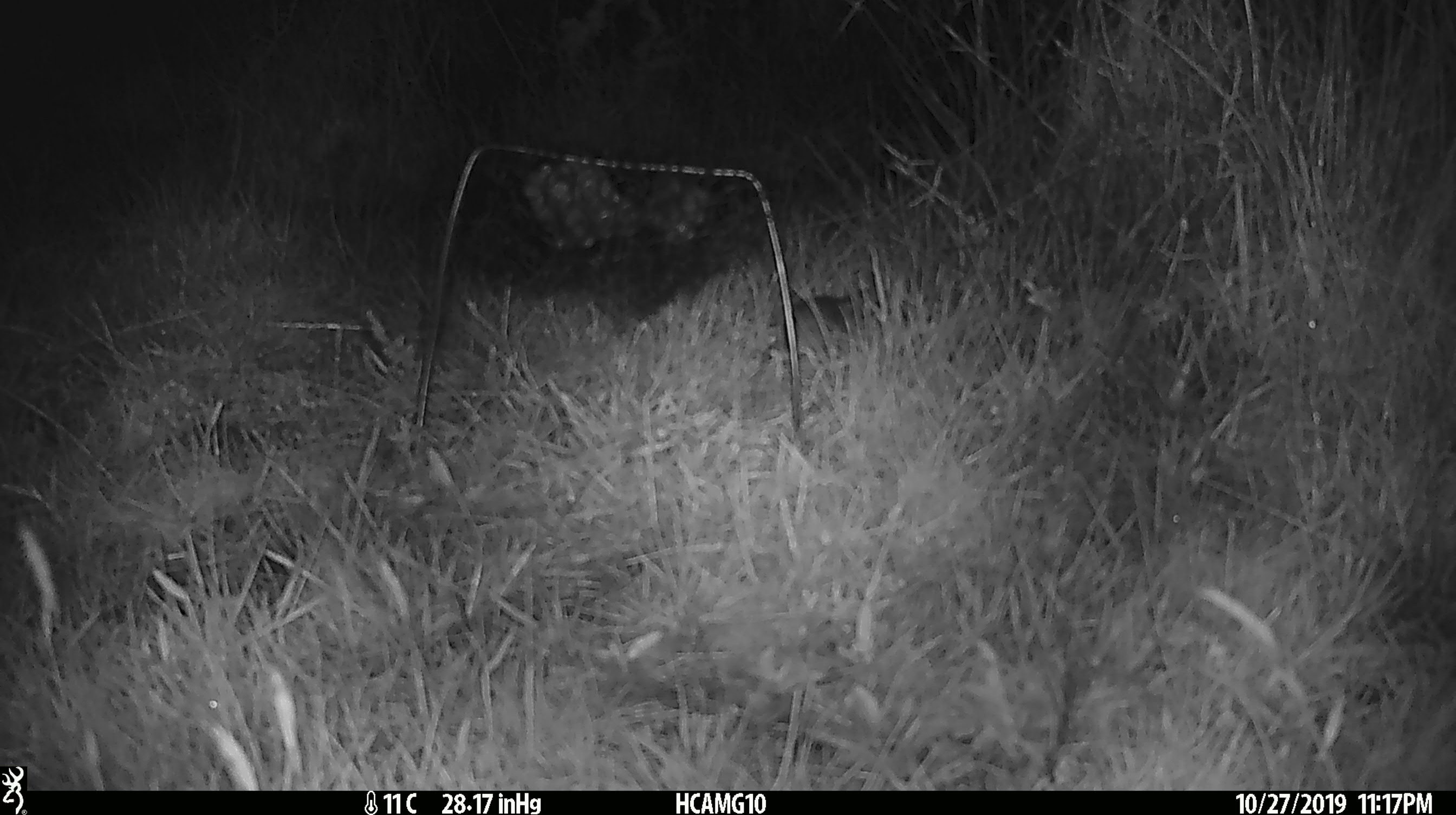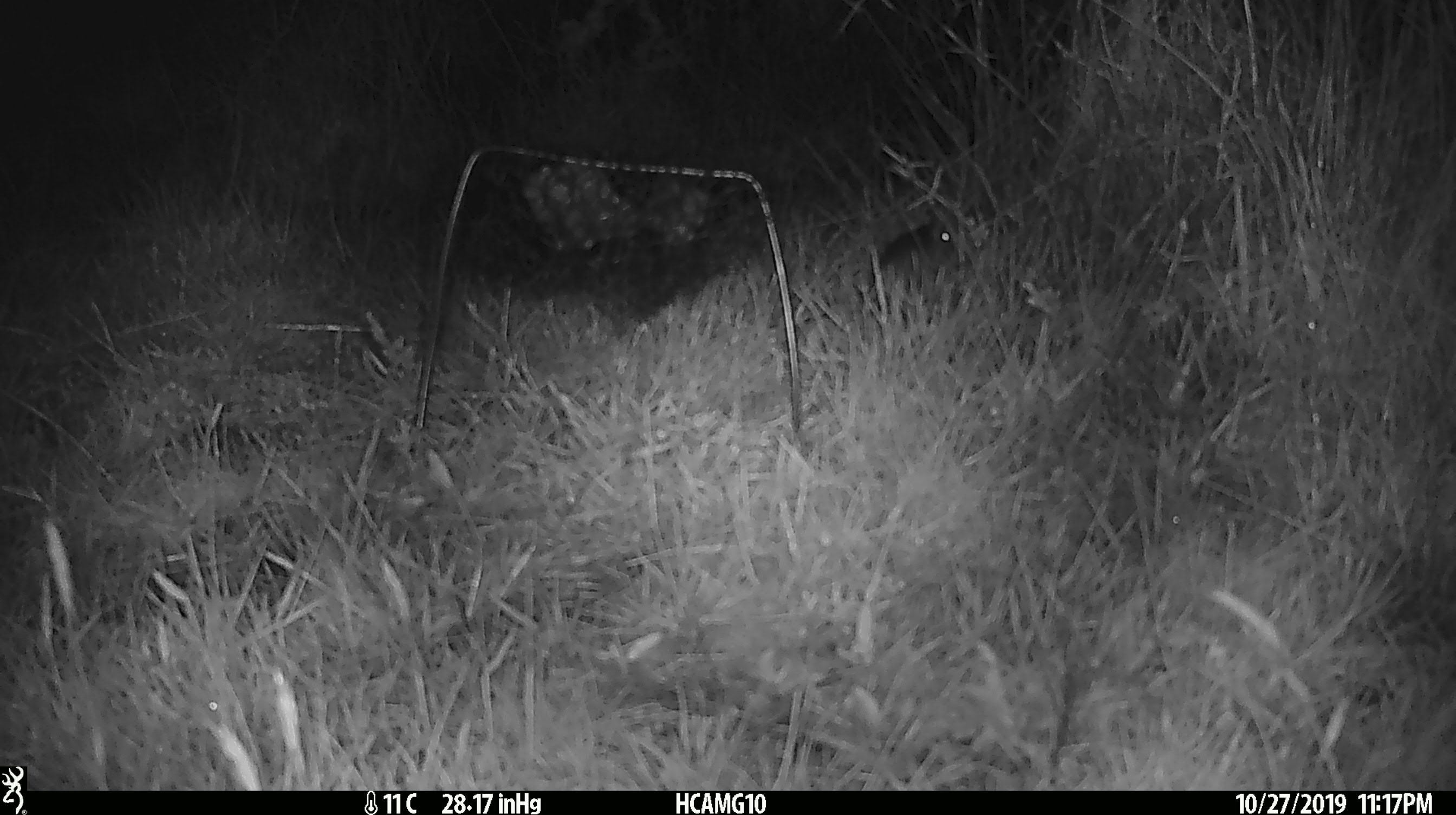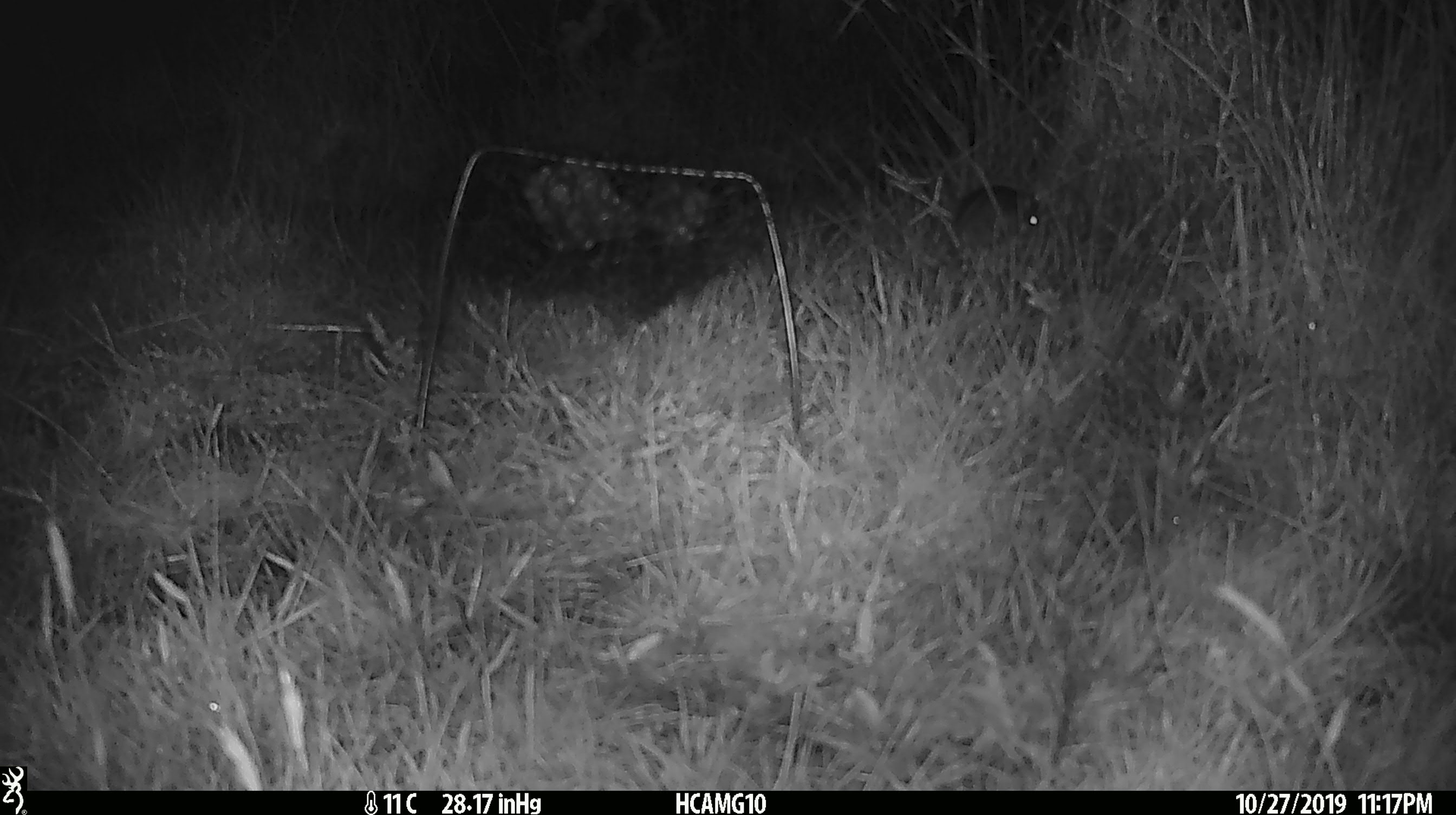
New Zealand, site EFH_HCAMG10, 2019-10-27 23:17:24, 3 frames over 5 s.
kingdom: Animalia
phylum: Chordata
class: Mammalia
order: Rodentia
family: Muridae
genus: Mus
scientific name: Mus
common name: mouse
Mouse (Mus).